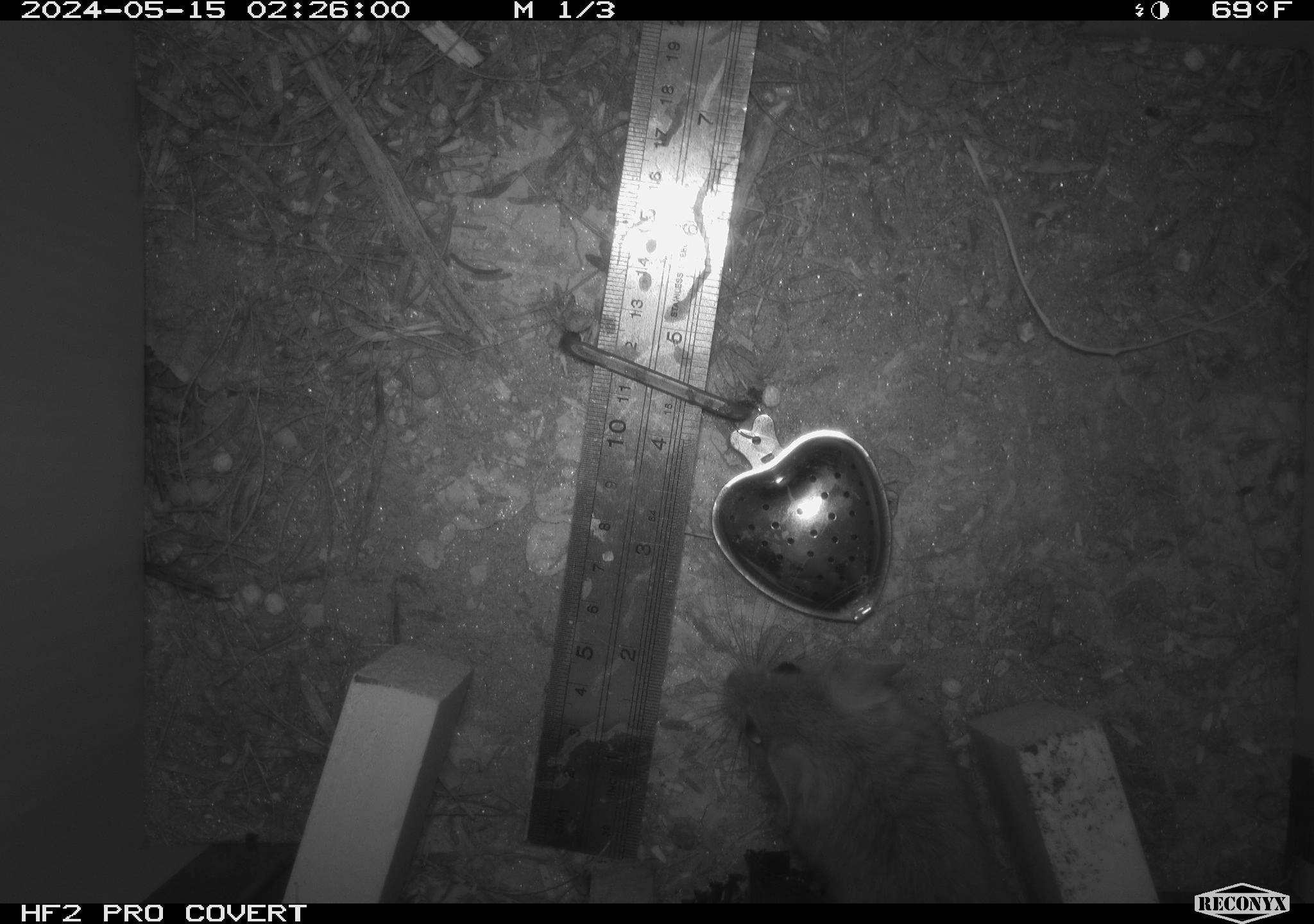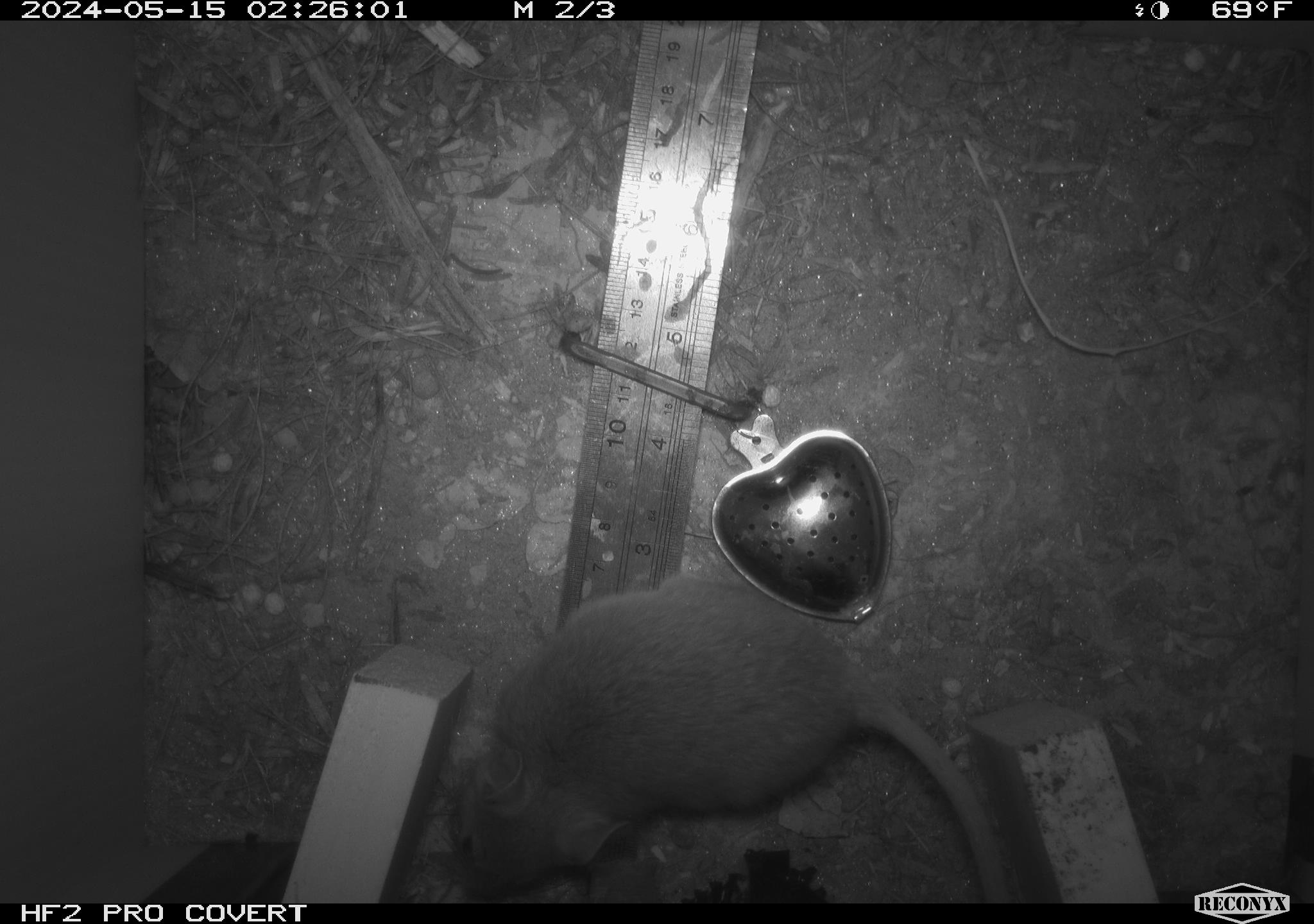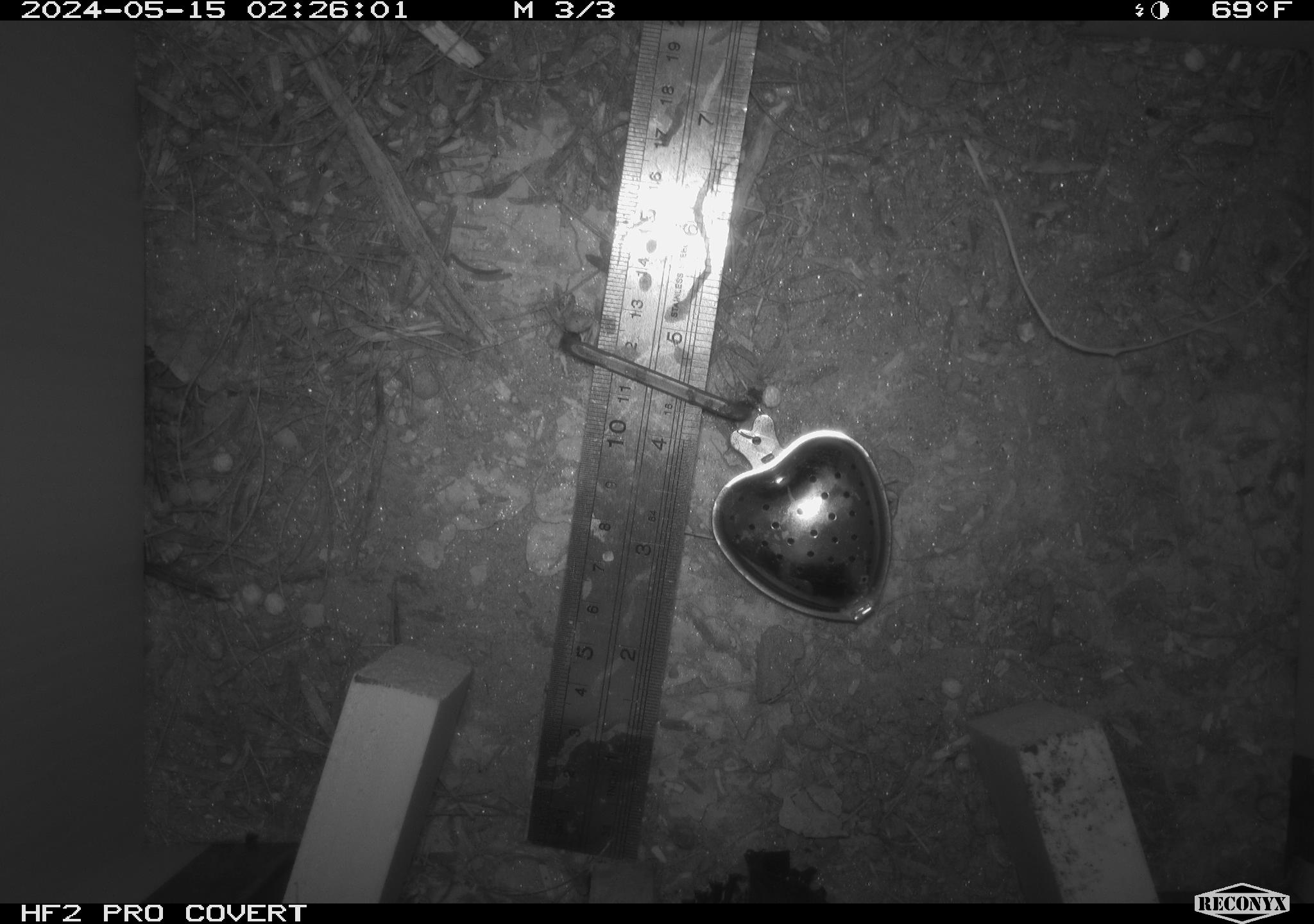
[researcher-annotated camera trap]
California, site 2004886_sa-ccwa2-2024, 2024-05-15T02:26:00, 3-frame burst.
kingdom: Animalia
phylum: Chordata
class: Mammalia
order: Rodentia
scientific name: Rodentia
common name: woodrat or rat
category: woodrat or rat species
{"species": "woodrat or rat species (woodrat or rat) (Rodentia)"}